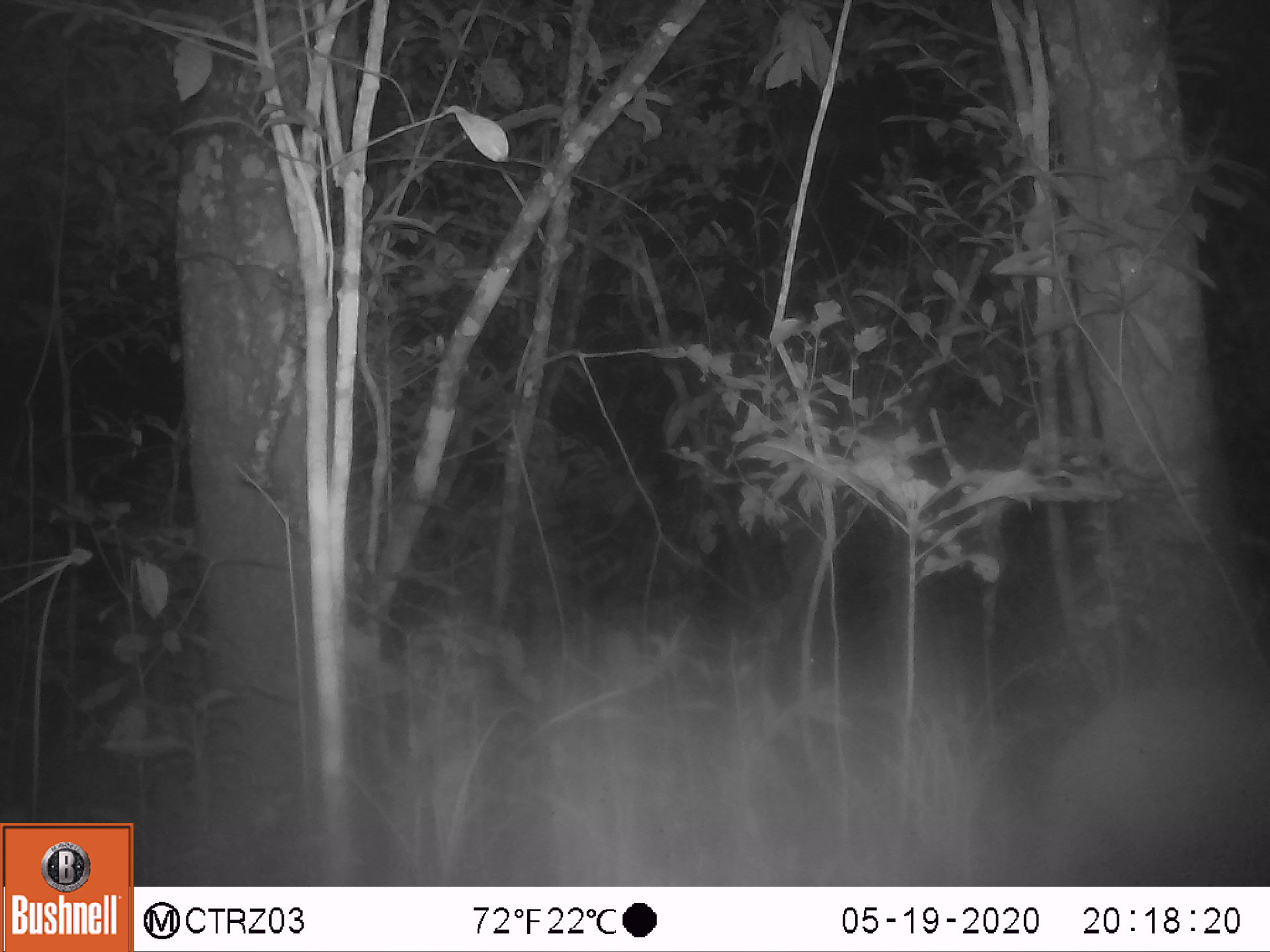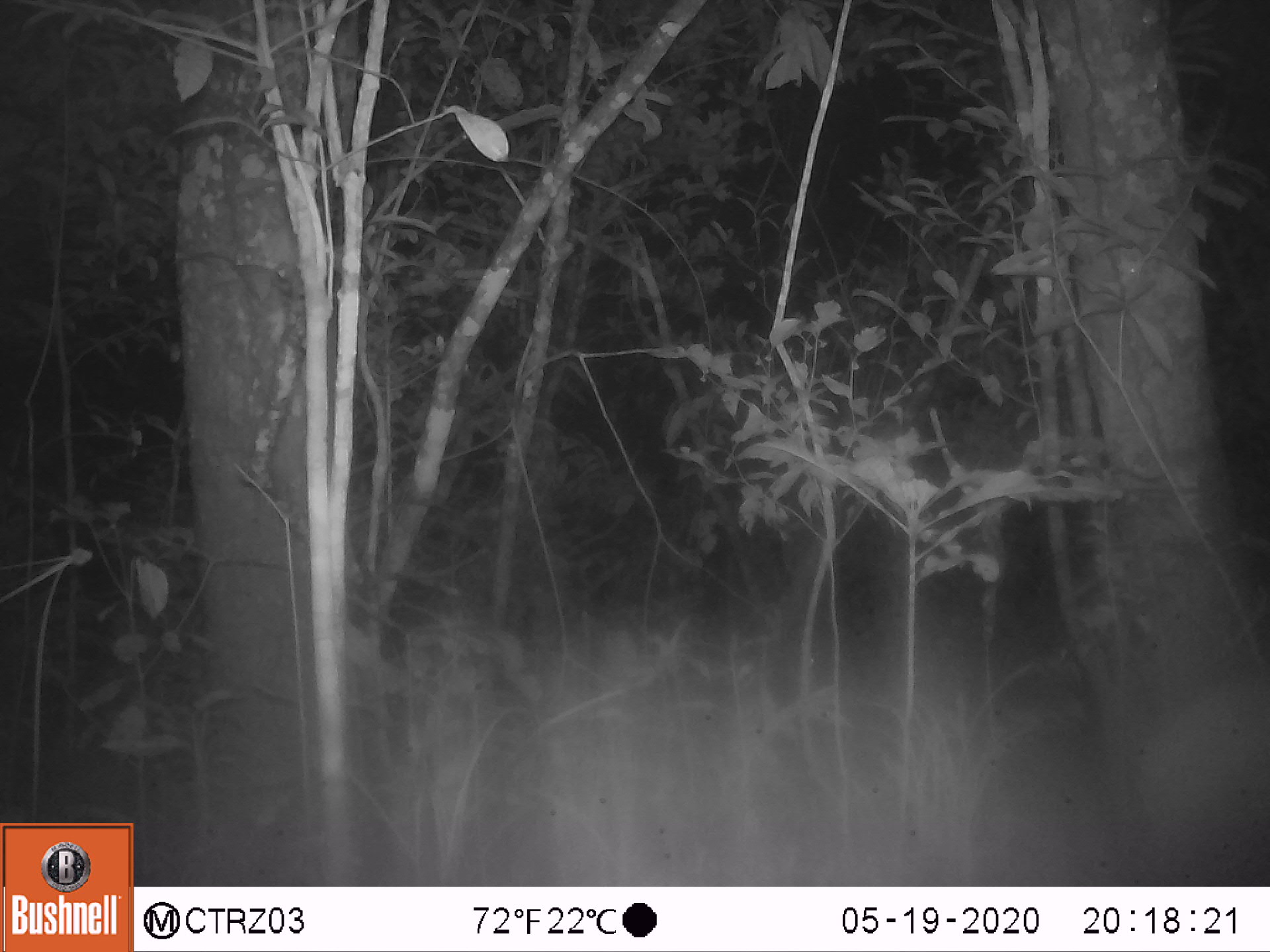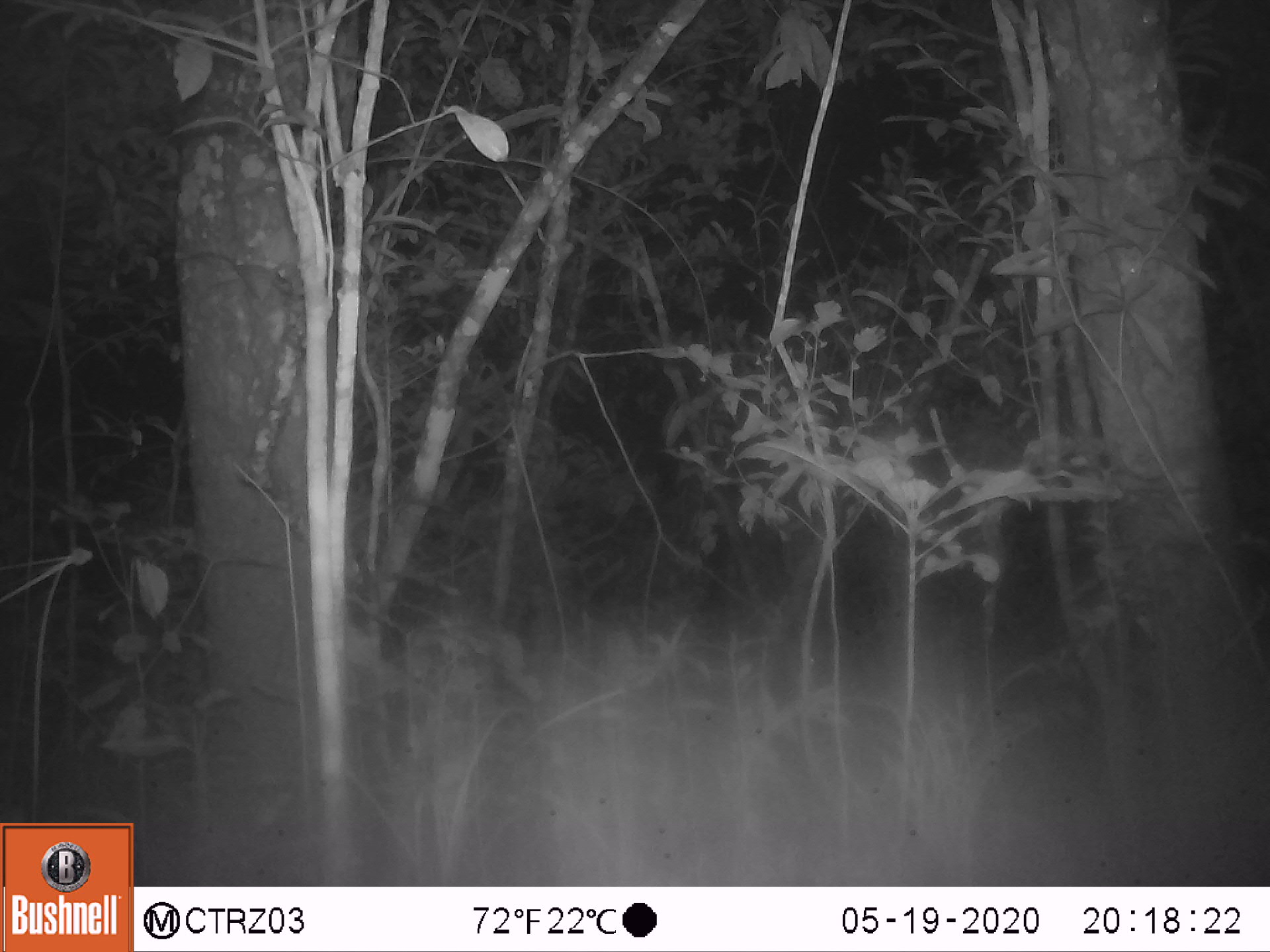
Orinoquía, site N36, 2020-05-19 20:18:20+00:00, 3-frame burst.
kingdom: Animalia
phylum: Chordata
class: Mammalia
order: Rodentia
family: Cuniculidae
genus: Cuniculus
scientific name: Cuniculus paca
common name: spotted paca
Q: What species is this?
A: Spotted paca (Cuniculus paca).